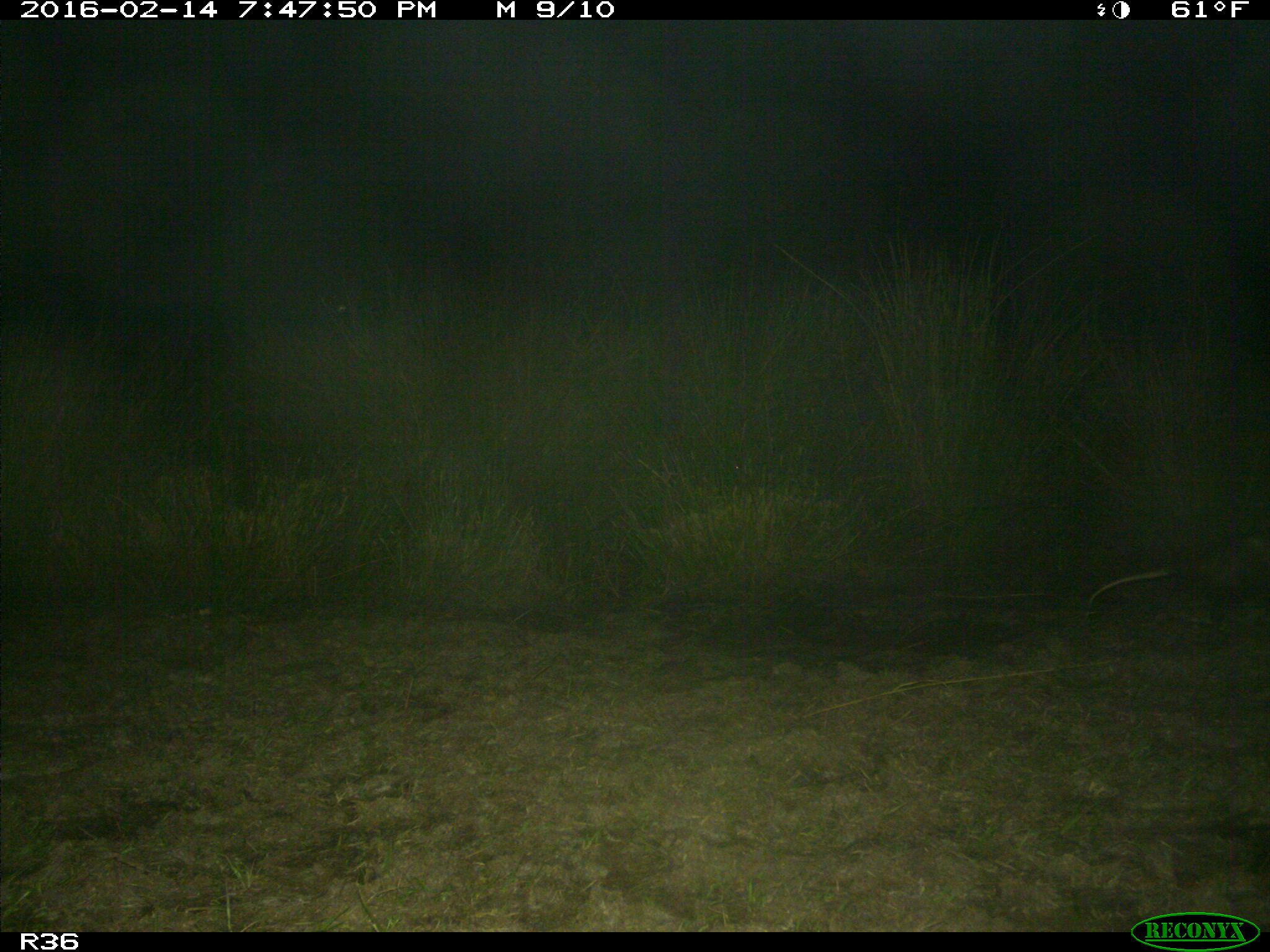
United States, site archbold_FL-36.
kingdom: Animalia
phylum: Chordata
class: Mammalia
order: Didelphimorphia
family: Didelphidae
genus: Didelphis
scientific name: Didelphis virginiana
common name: virginia opossum